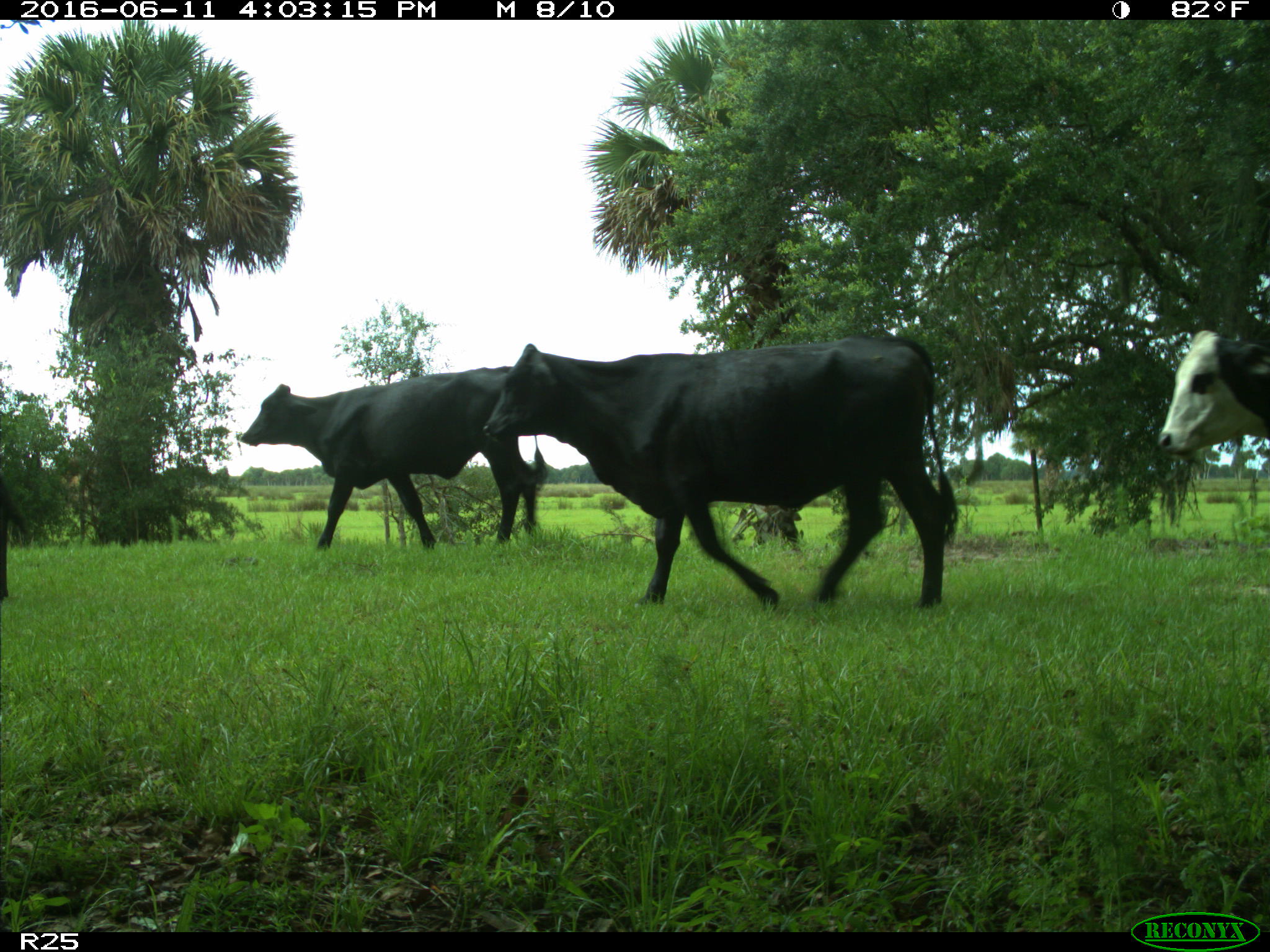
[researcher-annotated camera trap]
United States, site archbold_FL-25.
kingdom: Animalia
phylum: Chordata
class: Mammalia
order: Artiodactyla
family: Bovidae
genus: Bos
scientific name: Bos taurus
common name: domestic cow